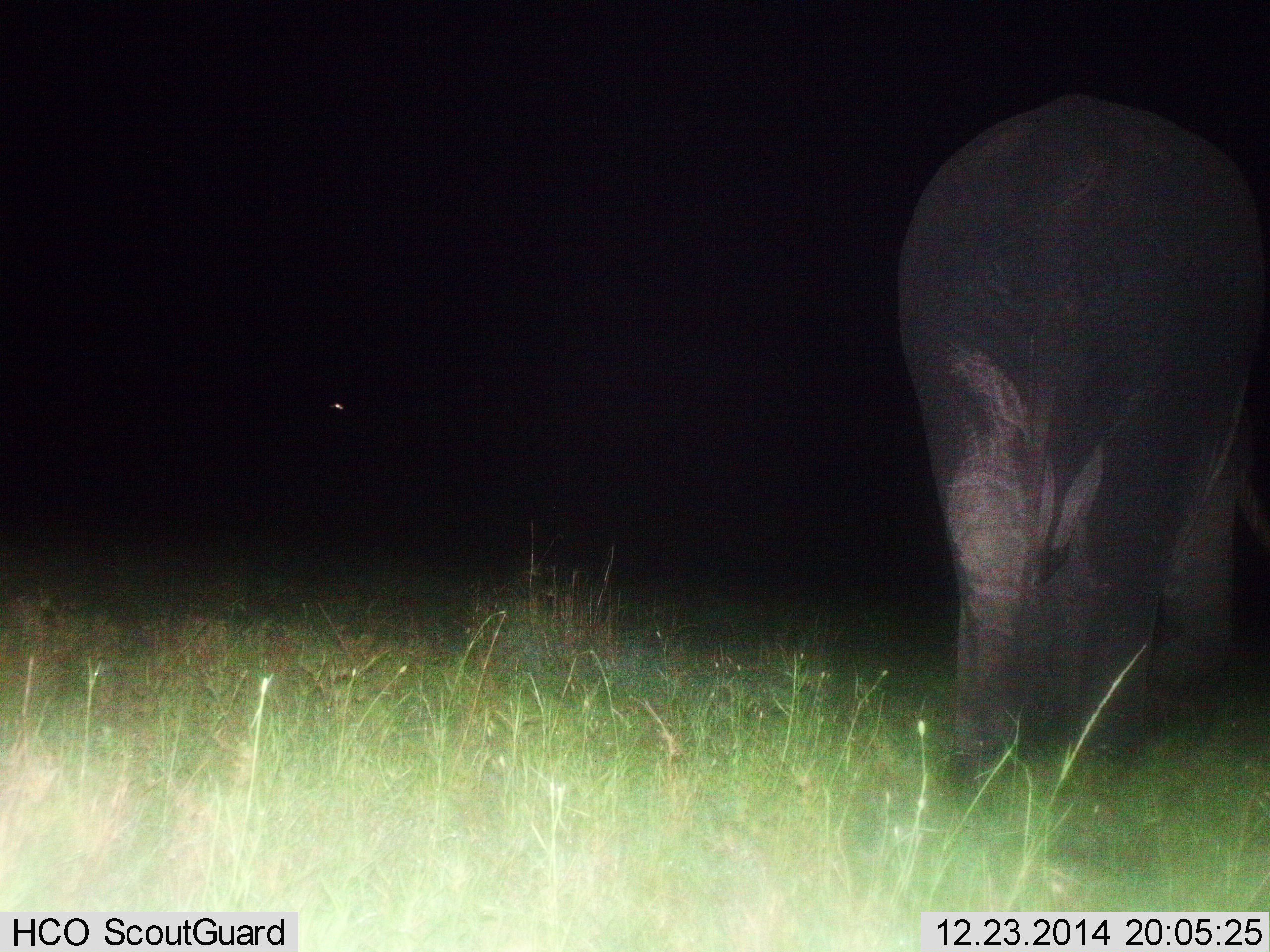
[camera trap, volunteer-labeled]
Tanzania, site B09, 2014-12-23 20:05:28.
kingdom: Animalia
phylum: Chordata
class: Mammalia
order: Proboscidea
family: Elephantidae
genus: Loxodonta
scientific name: Loxodonta africana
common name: african bush elephant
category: elephant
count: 1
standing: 60%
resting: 0%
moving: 30%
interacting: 0%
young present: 0%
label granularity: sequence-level